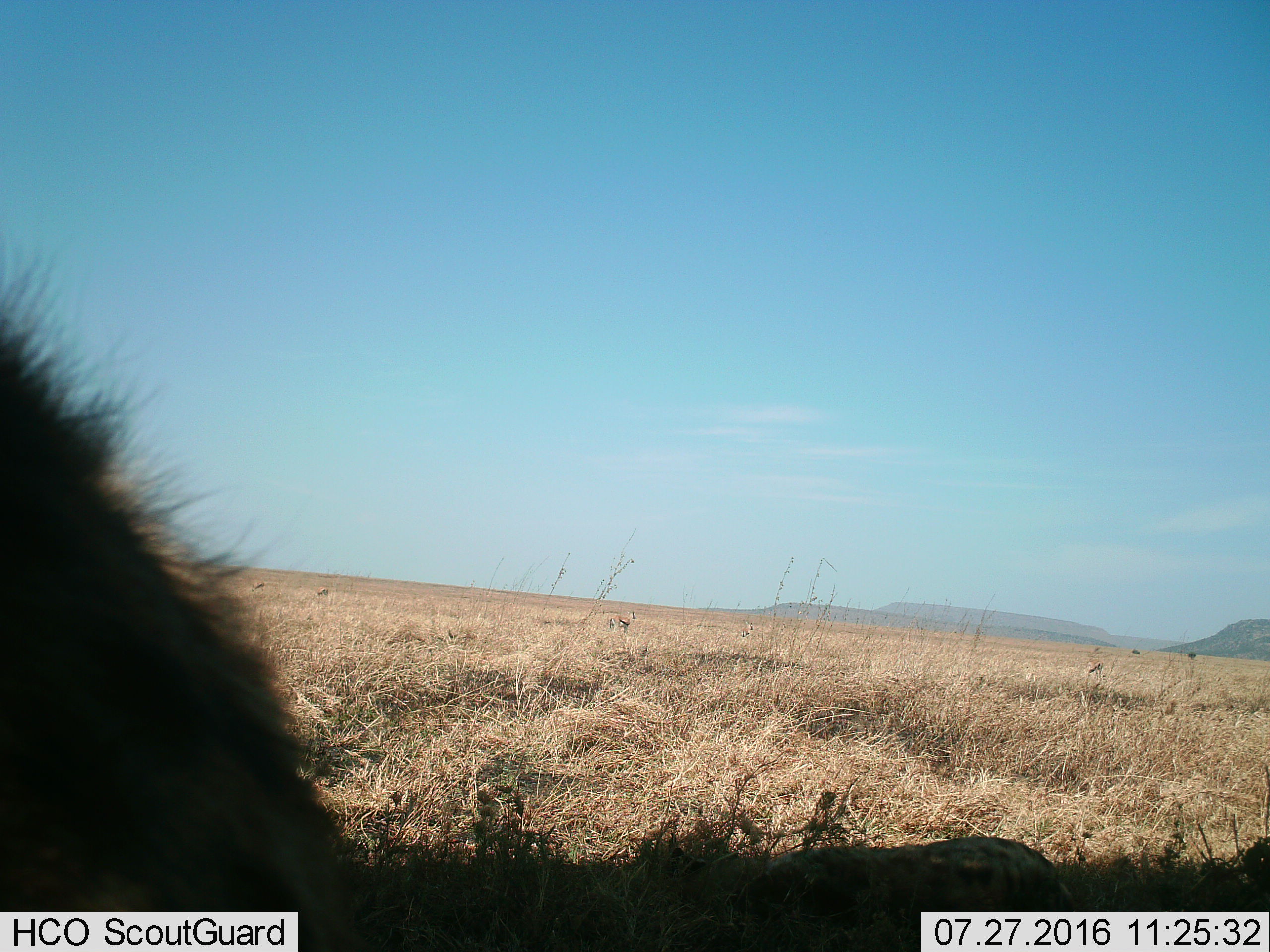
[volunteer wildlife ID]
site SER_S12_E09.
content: unidentified animal